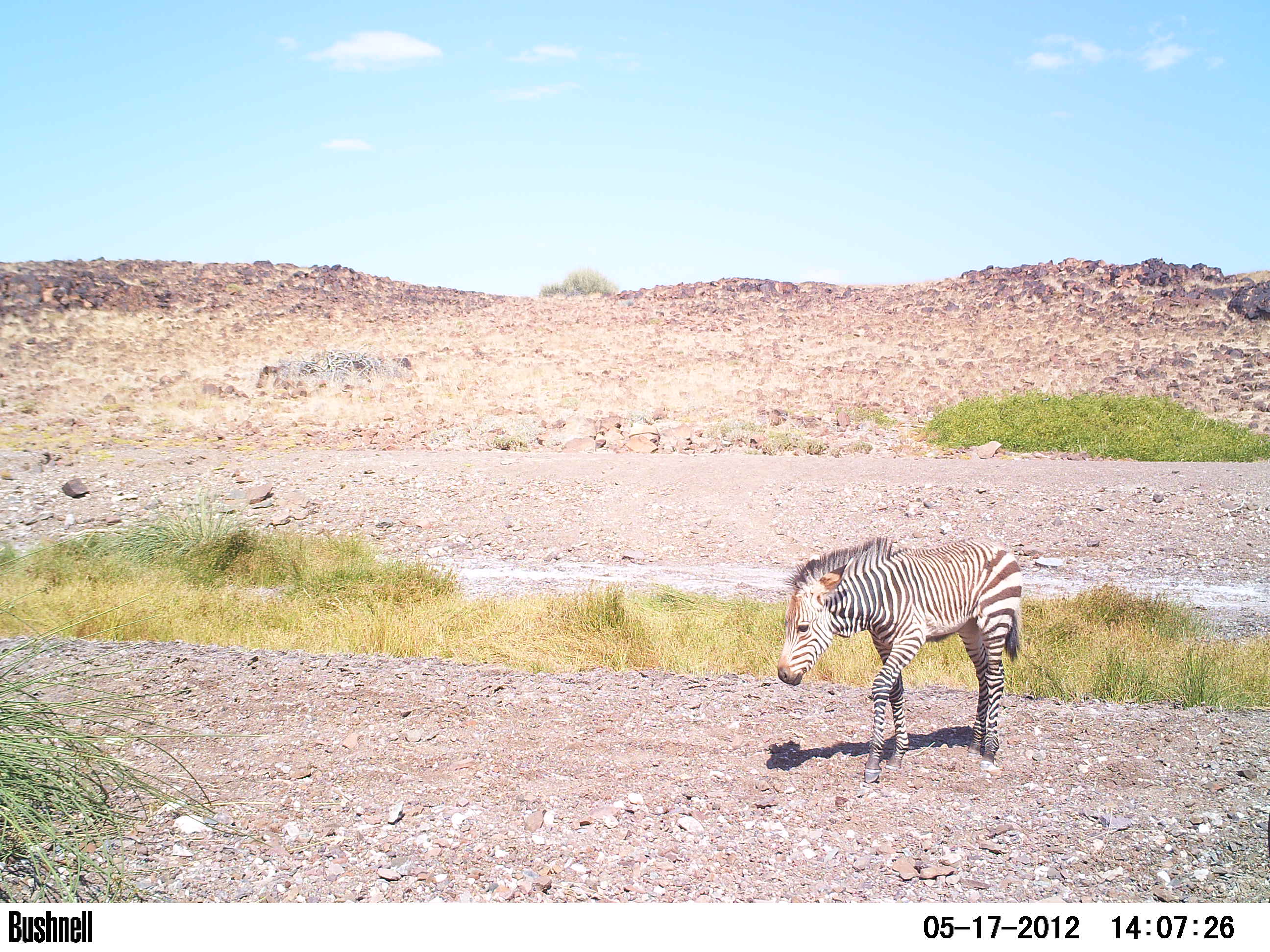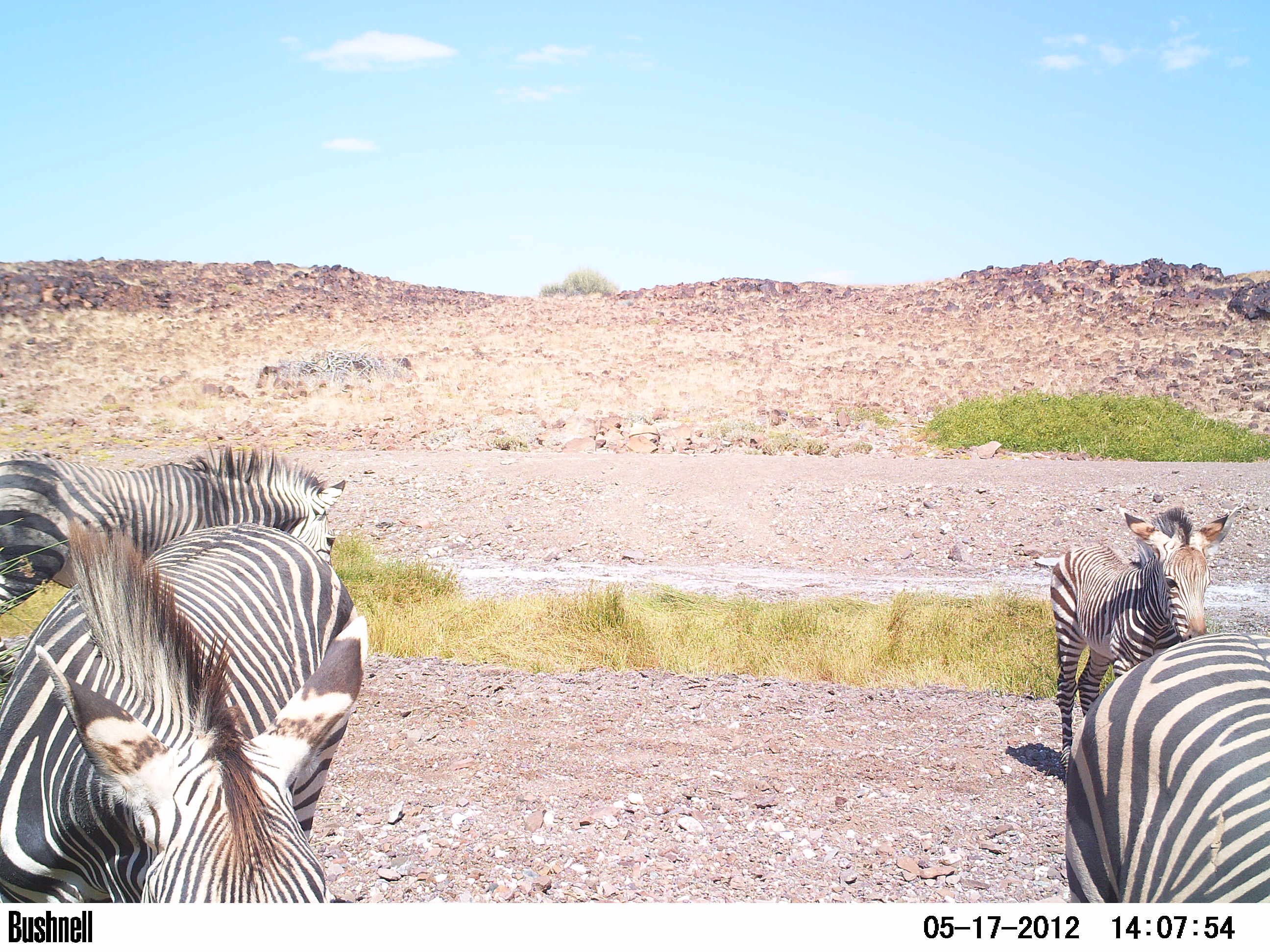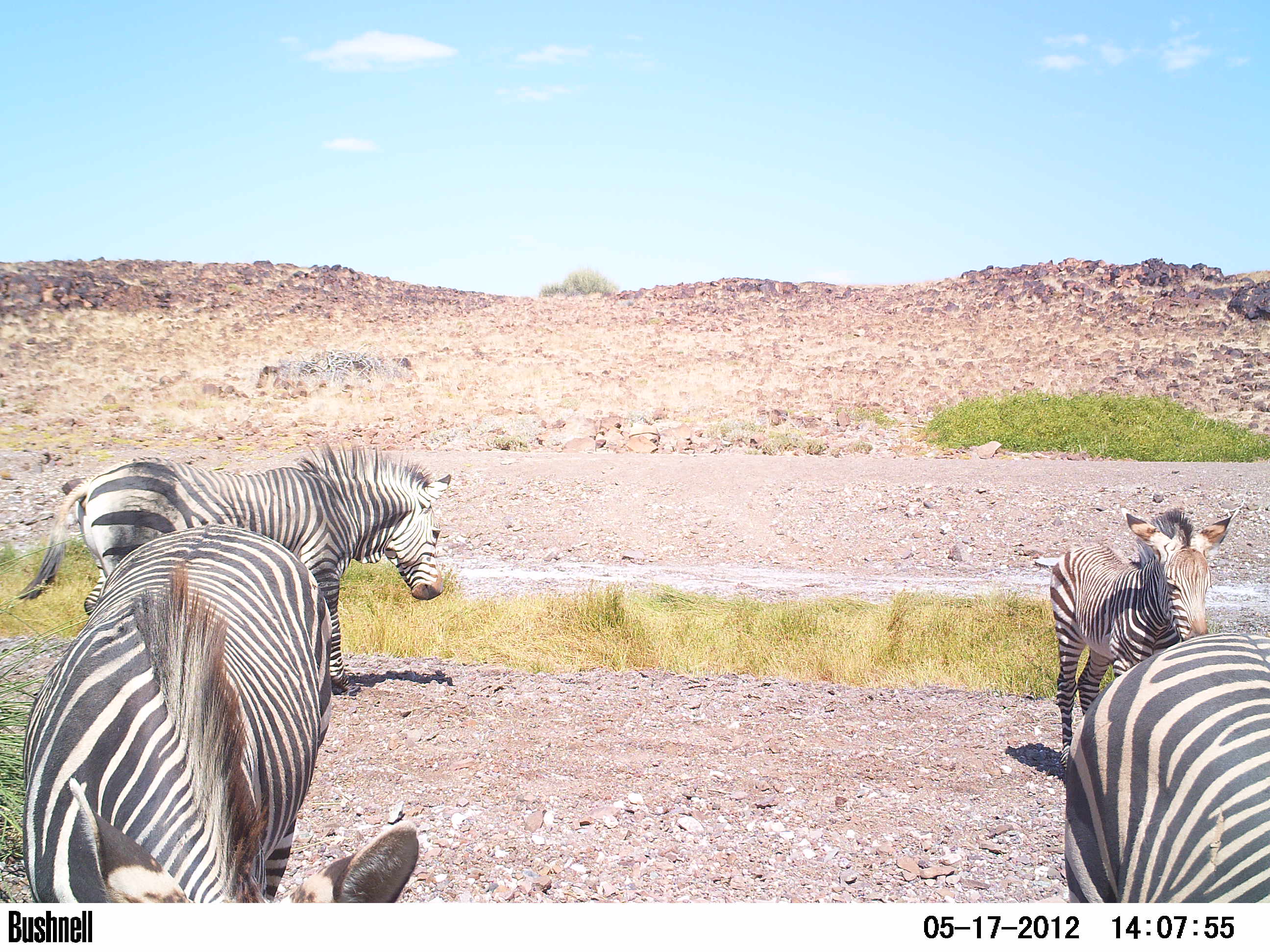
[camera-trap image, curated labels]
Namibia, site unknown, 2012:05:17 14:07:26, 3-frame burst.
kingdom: Animalia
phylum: Chordata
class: Mammalia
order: Perissodactyla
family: Equidae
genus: Equus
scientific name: Equus zebra hartmannae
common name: hartmann's mountain zebra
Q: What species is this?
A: Equus zebra hartmannae (hartmann's mountain zebra).